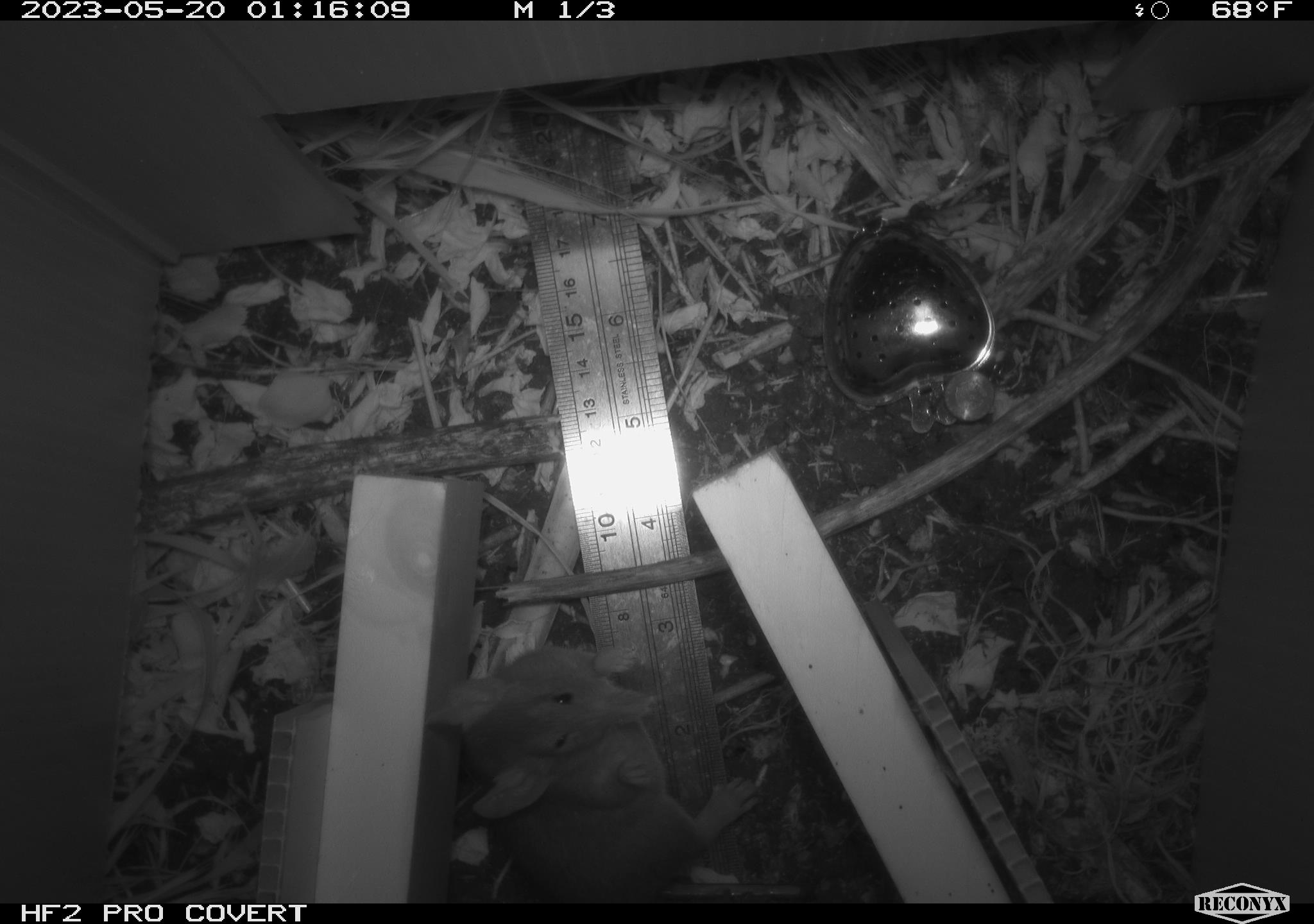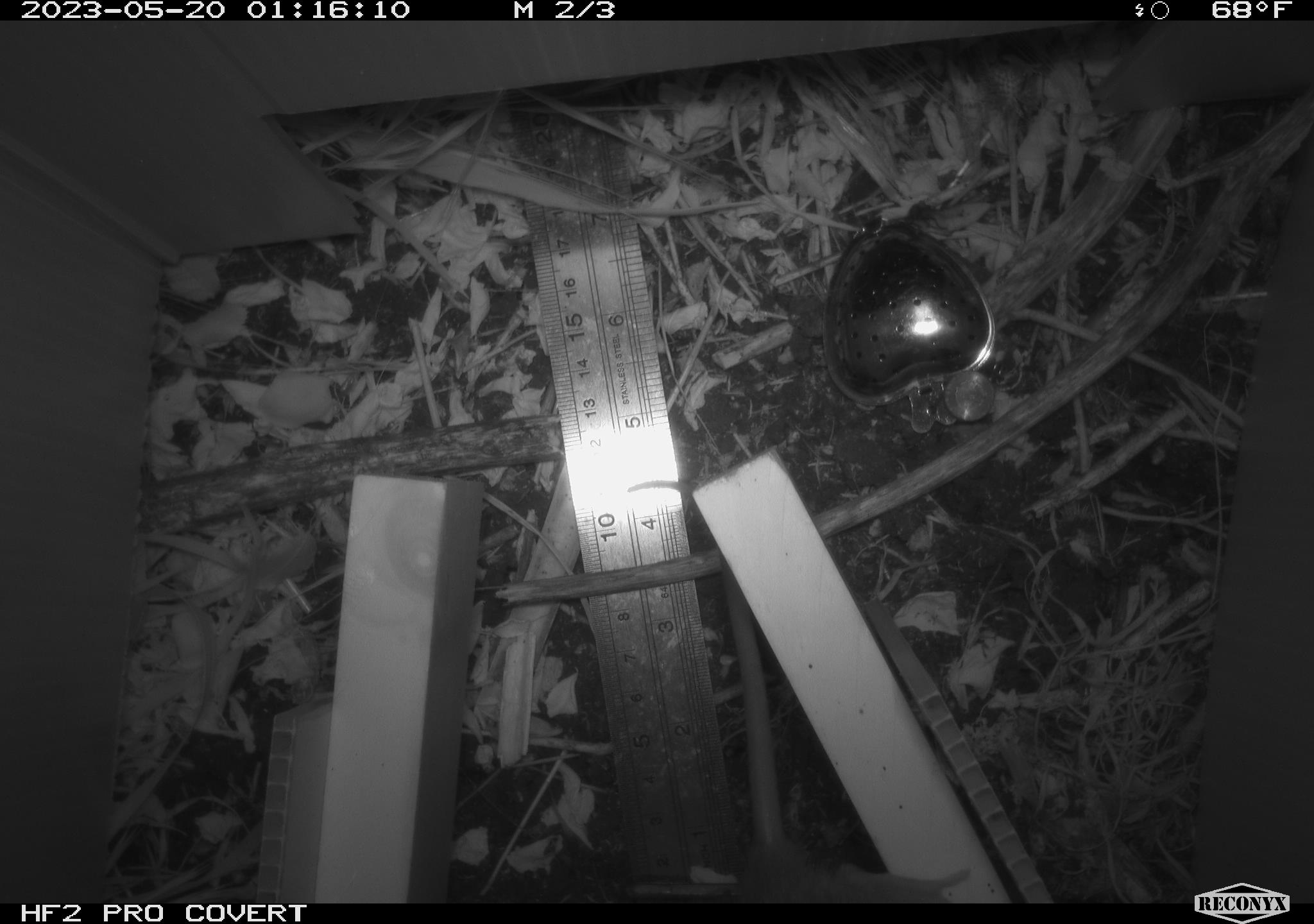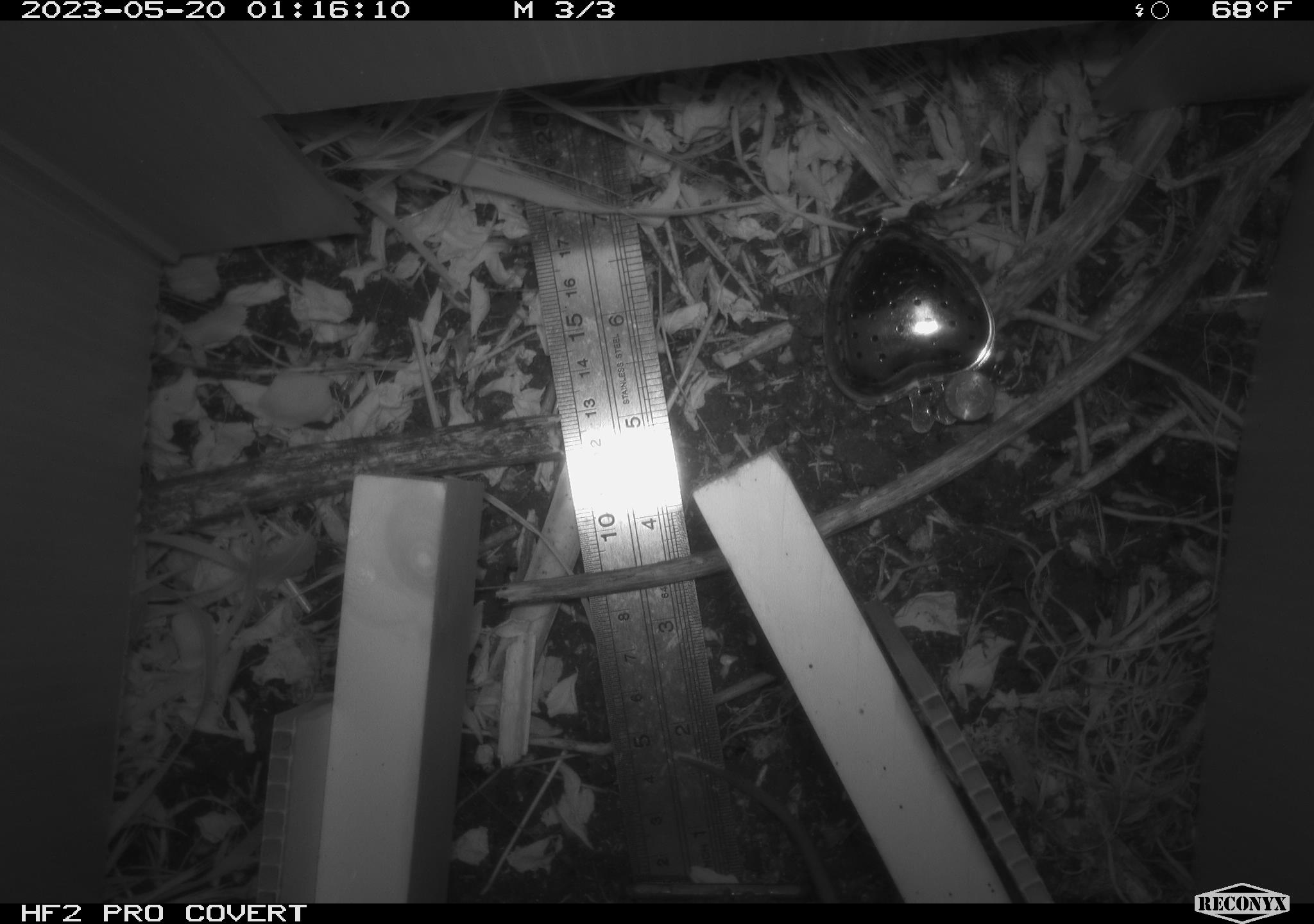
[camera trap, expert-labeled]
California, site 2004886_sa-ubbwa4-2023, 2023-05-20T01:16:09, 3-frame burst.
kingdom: Animalia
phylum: Chordata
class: Mammalia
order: Rodentia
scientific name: Rodentia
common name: mouse species